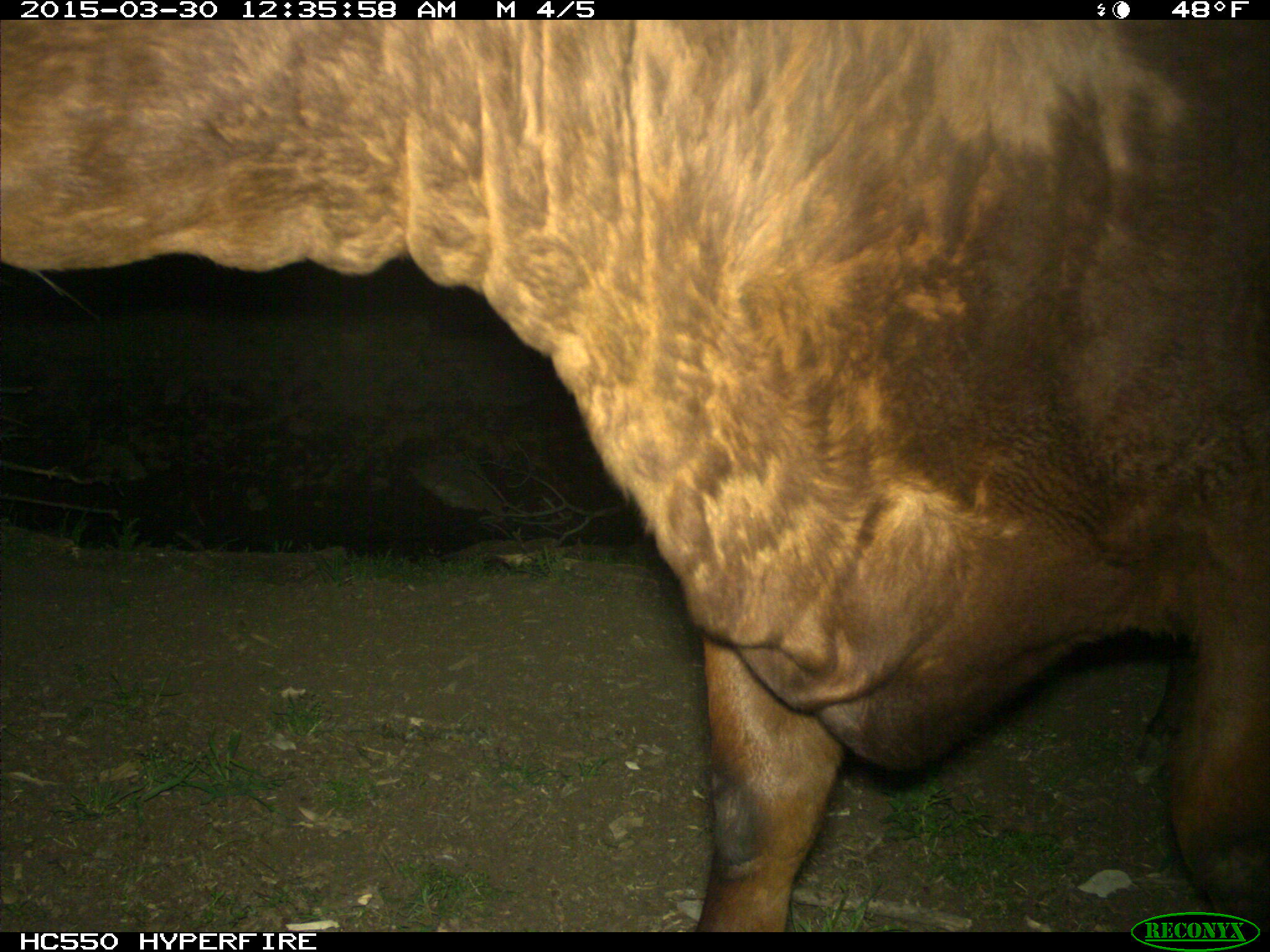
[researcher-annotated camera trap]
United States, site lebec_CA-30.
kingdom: Animalia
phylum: Chordata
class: Mammalia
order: Artiodactyla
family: Bovidae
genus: Bos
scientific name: Bos taurus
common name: domestic cow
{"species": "Bos taurus (domestic cow)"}